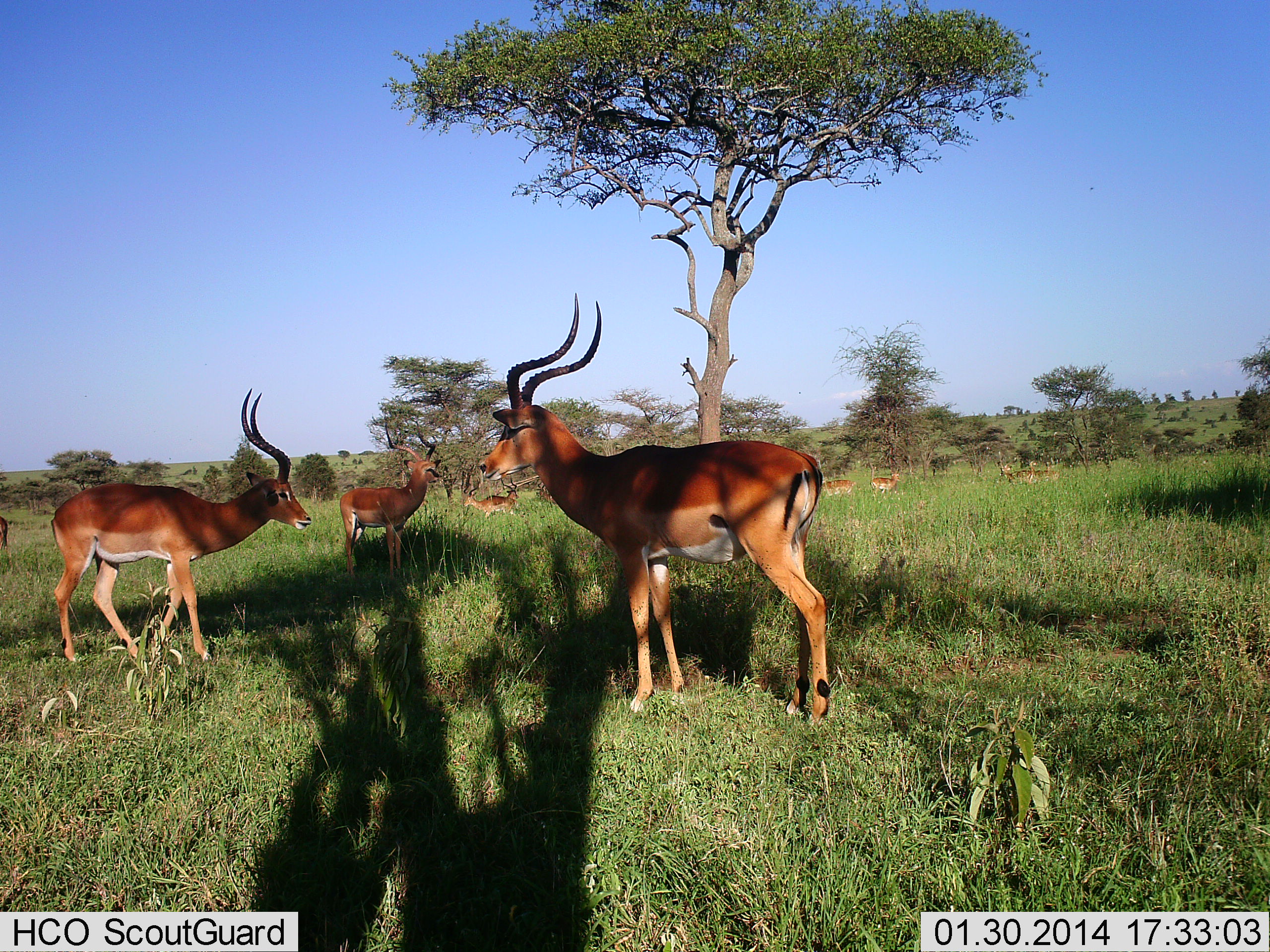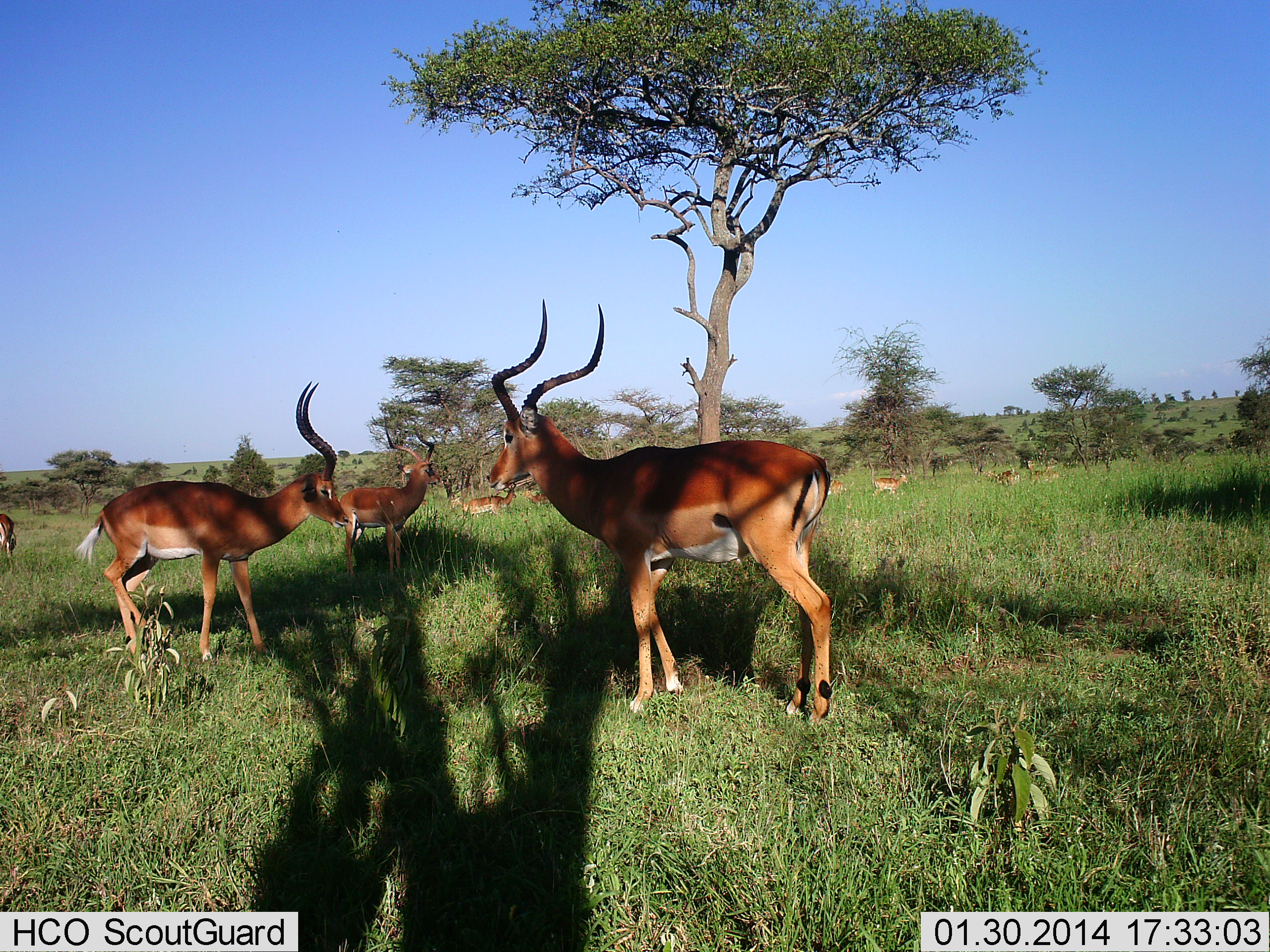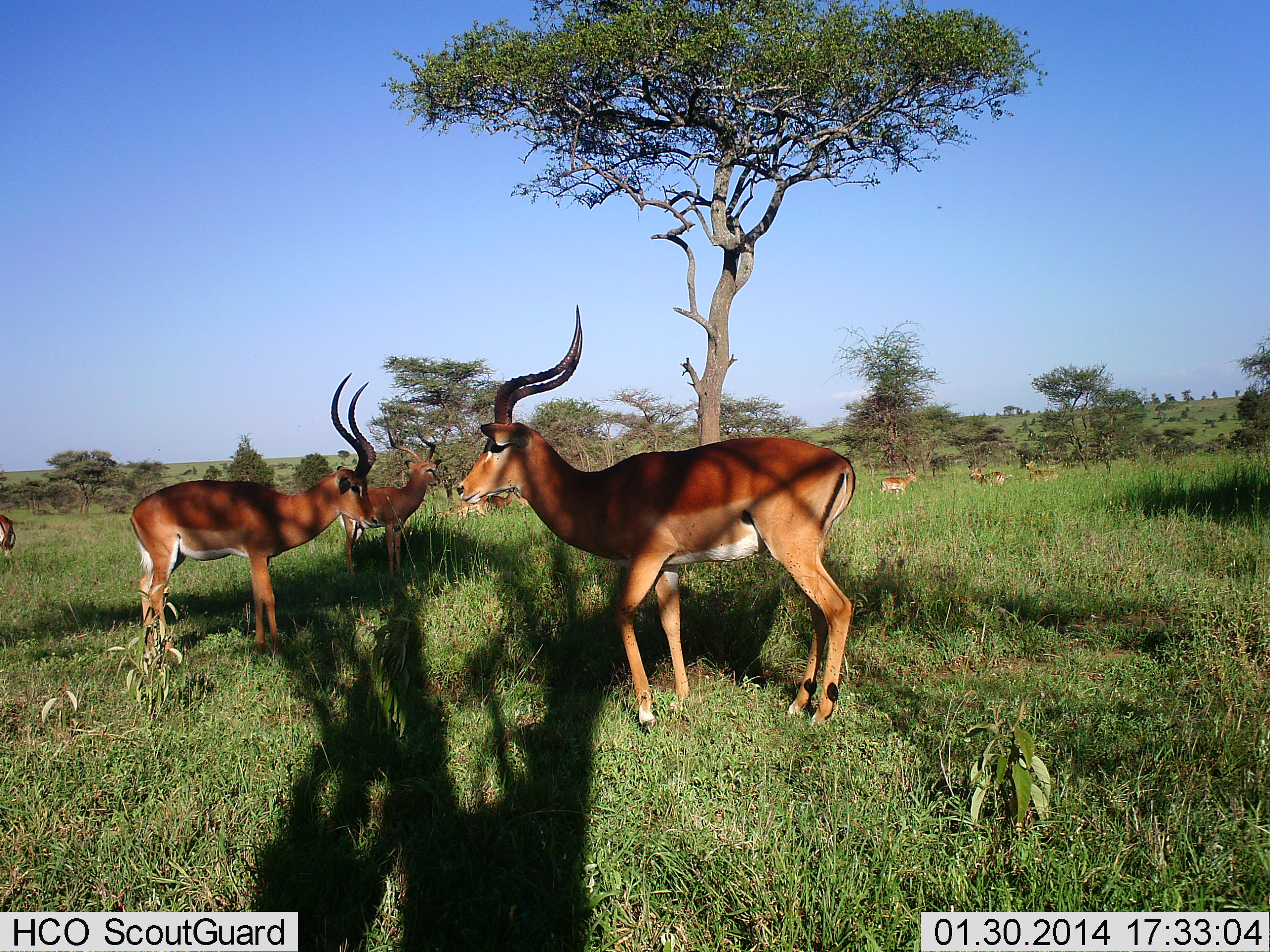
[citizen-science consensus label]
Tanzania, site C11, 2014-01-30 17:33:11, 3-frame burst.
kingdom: Animalia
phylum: Chordata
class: Mammalia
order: Artiodactyla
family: Bovidae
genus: Aepyceros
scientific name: Aepyceros melampus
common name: impala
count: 9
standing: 90%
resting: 20%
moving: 40%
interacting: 0%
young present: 0%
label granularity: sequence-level